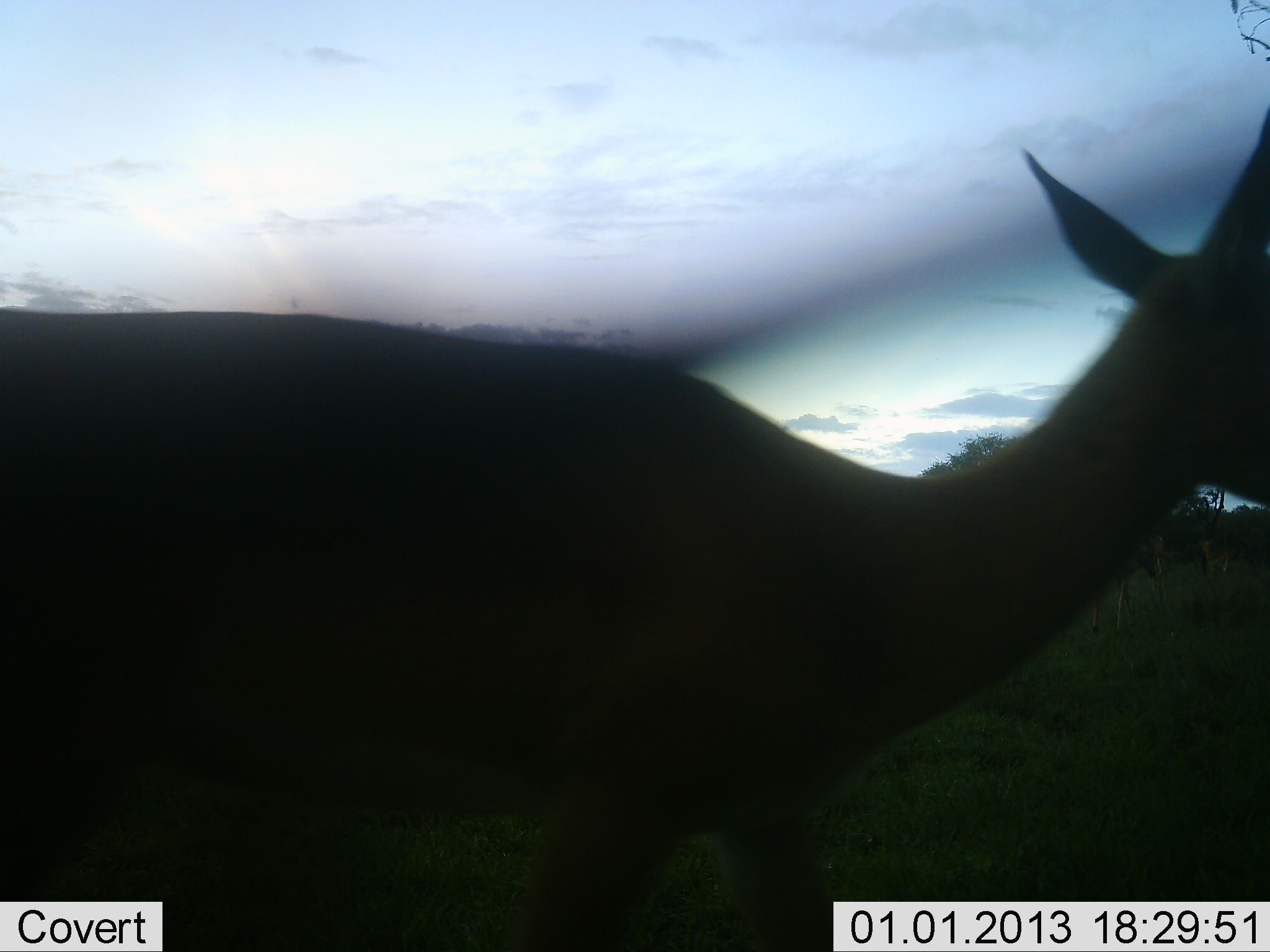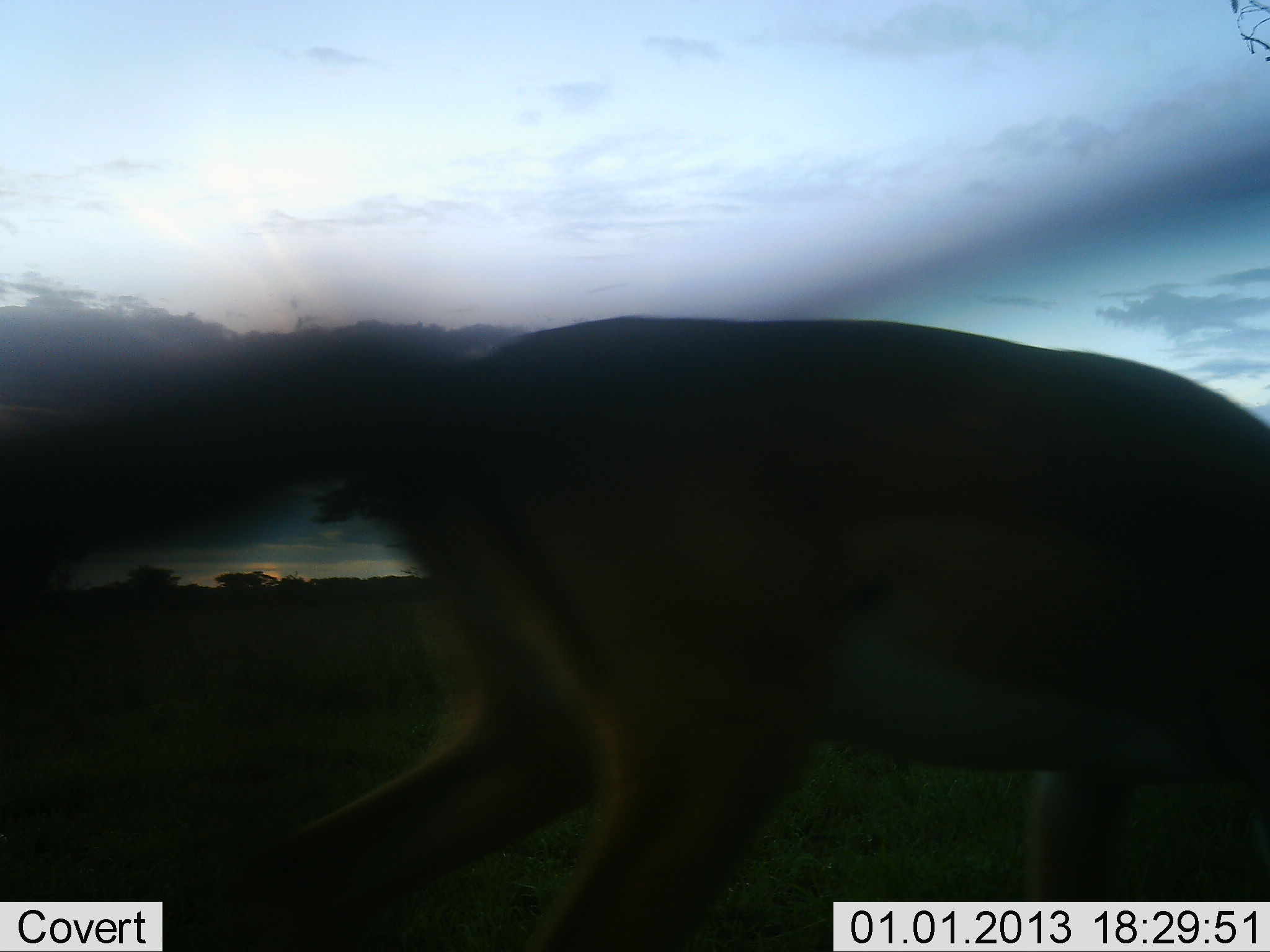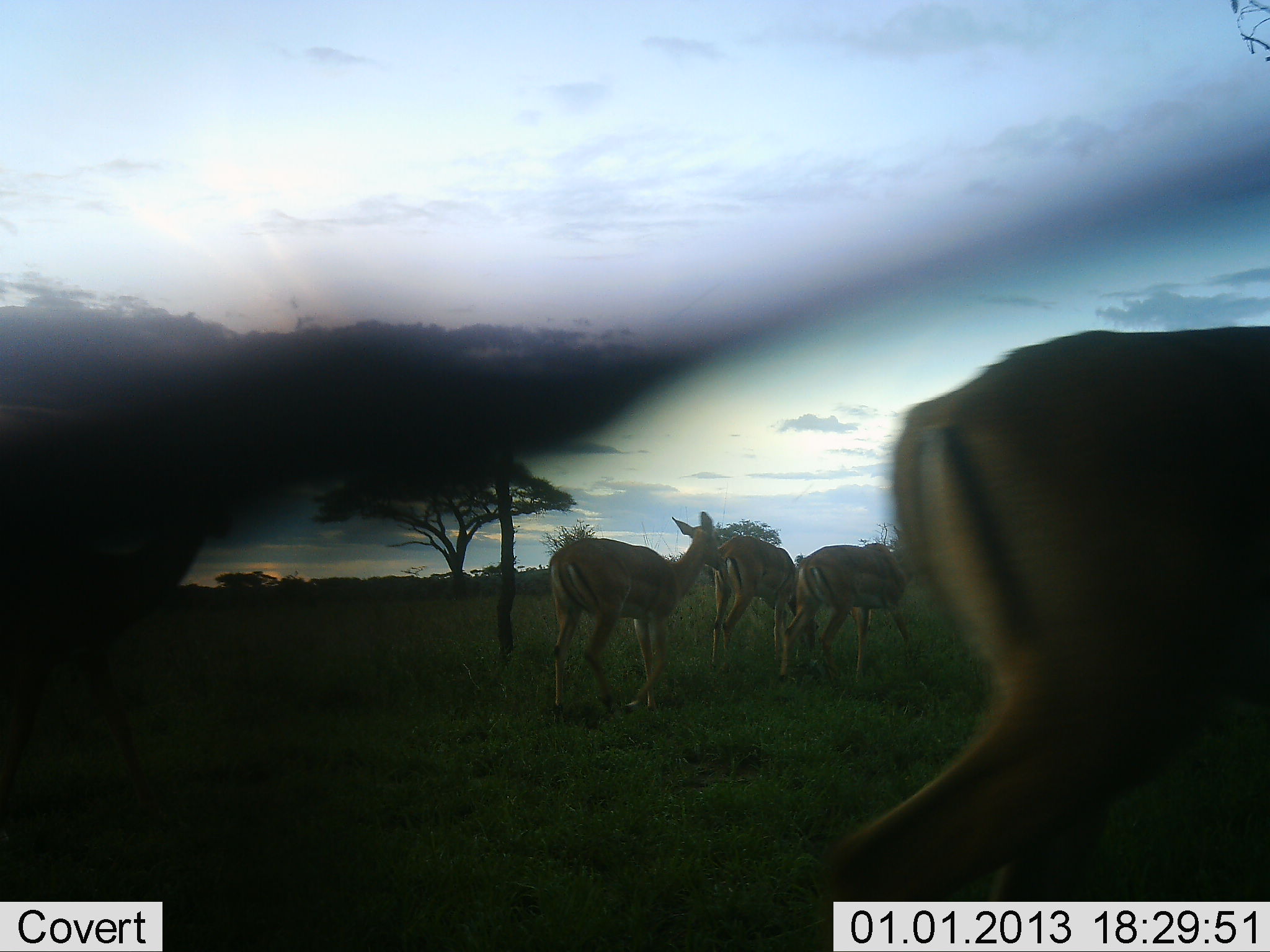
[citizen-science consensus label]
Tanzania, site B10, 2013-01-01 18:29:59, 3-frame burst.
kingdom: Animalia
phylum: Chordata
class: Mammalia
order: Artiodactyla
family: Bovidae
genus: Aepyceros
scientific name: Aepyceros melampus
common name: impala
Impala (Aepyceros melampus), count 1. Behavior (volunteer vote fractions): standing 5%, resting 0%, moving 79%, interacting 0%. Young present (vote fraction): 0%. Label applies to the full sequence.